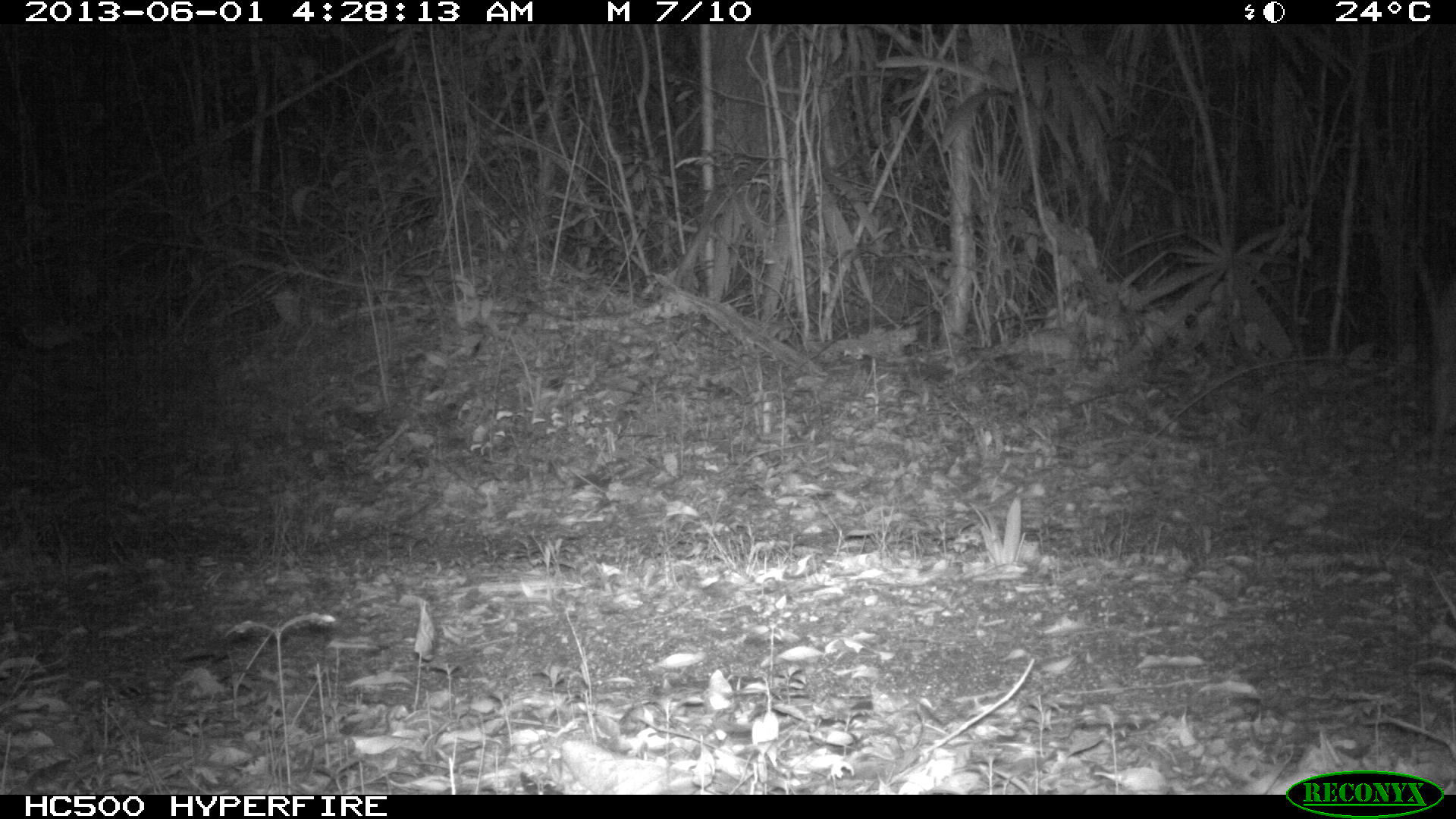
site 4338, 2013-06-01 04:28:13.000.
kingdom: Animalia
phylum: Chordata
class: Mammalia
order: Carnivora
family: Canidae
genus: Urocyon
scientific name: Urocyon cinereoargenteus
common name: gray fox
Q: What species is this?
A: Urocyon cinereoargenteus (gray fox).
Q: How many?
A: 1.